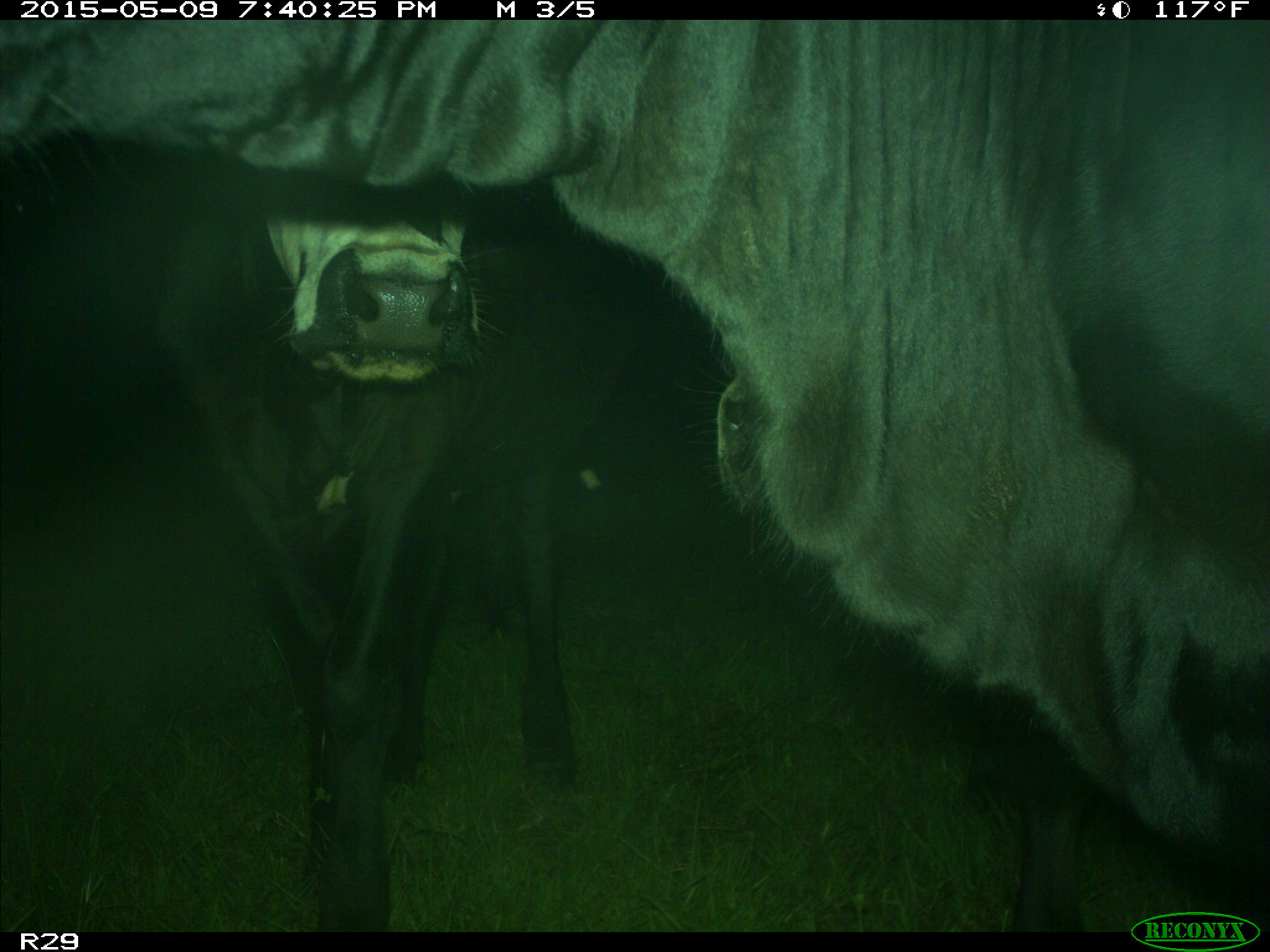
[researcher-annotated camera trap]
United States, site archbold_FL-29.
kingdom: Animalia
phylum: Chordata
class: Mammalia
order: Artiodactyla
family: Bovidae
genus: Bos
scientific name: Bos taurus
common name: domestic cow